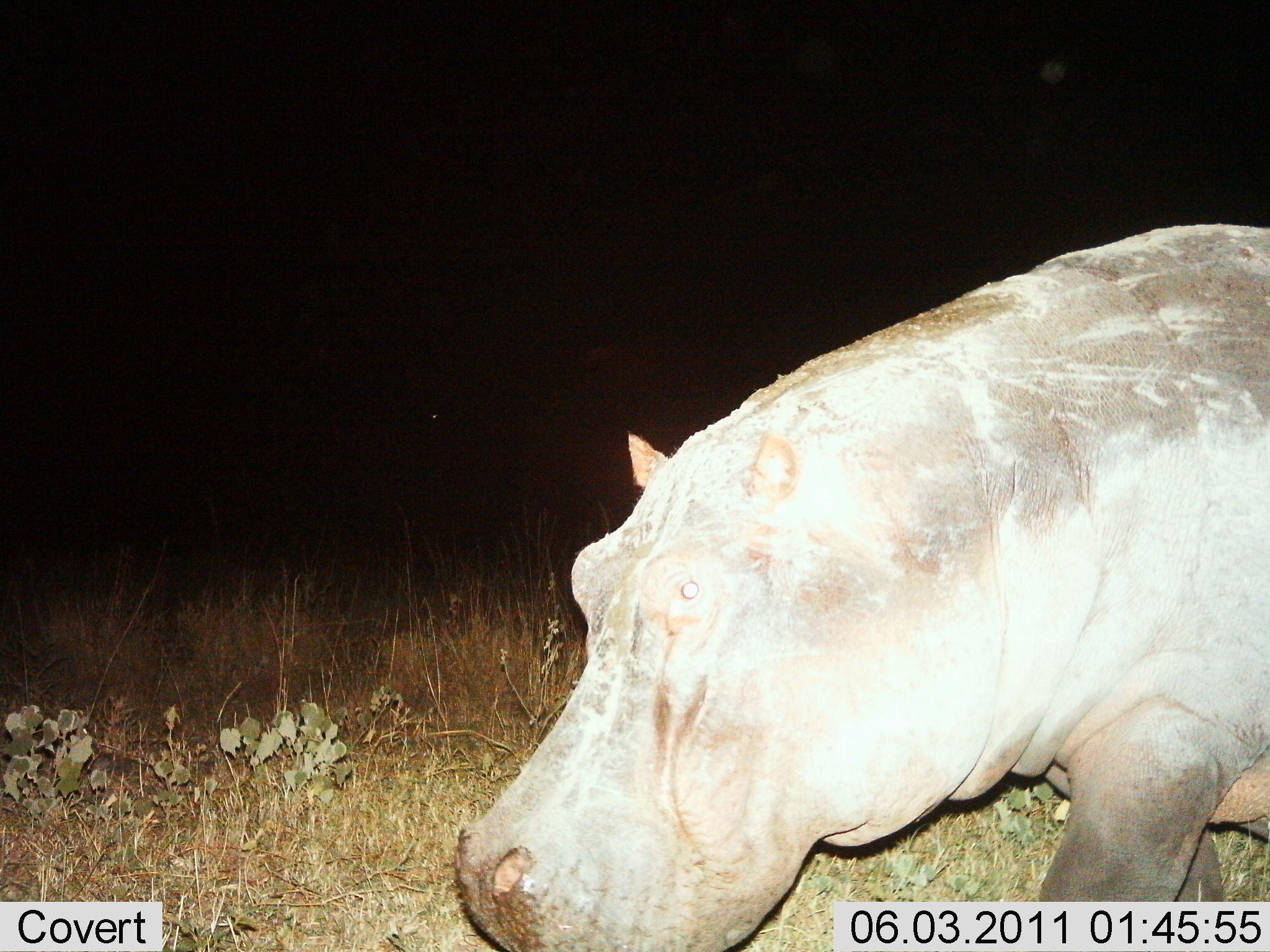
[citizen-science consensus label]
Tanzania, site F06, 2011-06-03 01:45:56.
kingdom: Animalia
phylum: Chordata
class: Mammalia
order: Artiodactyla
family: Hippopotamidae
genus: Hippopotamus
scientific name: Hippopotamus amphibius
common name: hippopotamus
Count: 1.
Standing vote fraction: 38%.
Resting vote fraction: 0%.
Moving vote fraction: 62%.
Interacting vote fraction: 0%.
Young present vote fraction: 0%.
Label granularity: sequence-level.